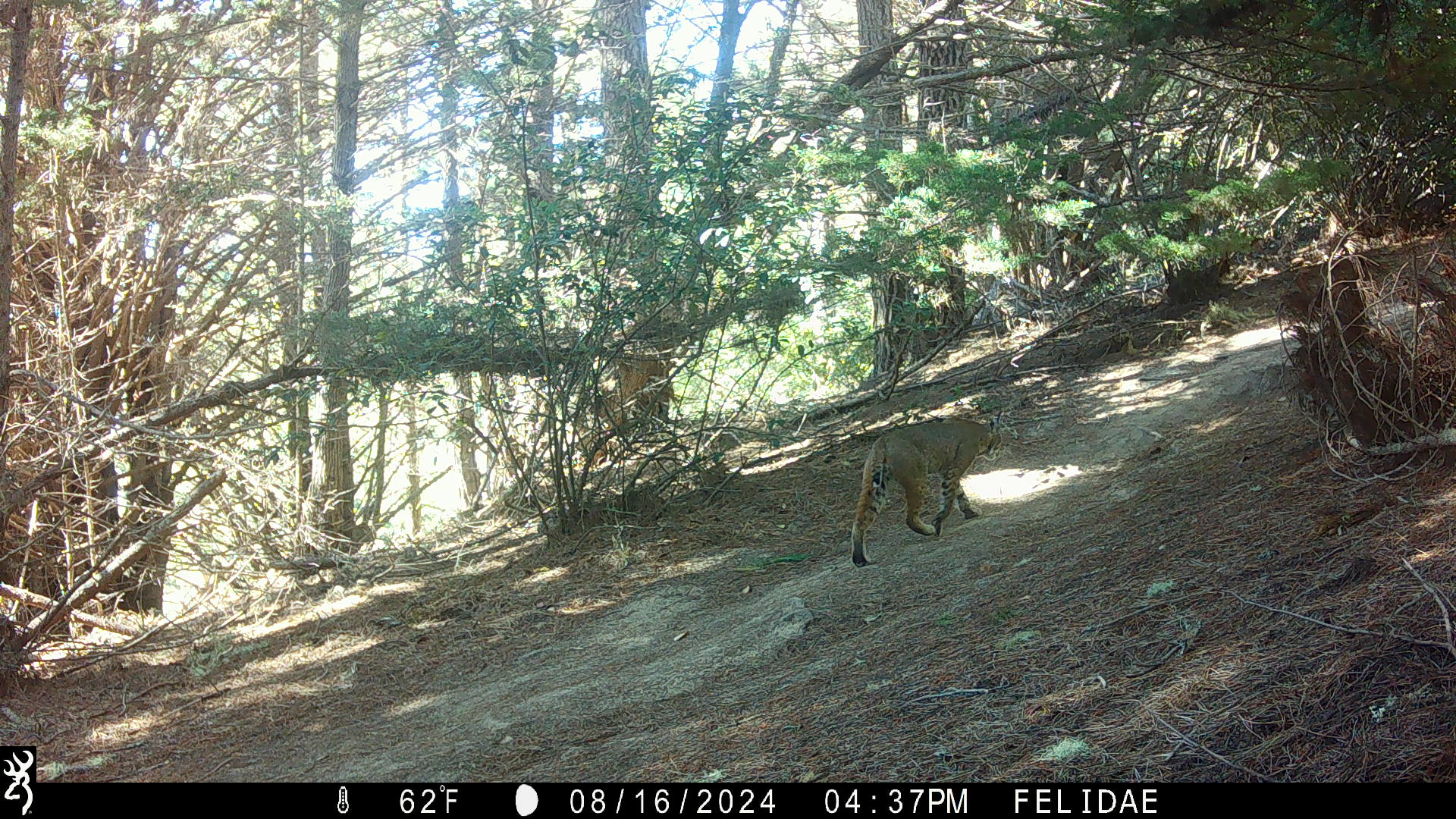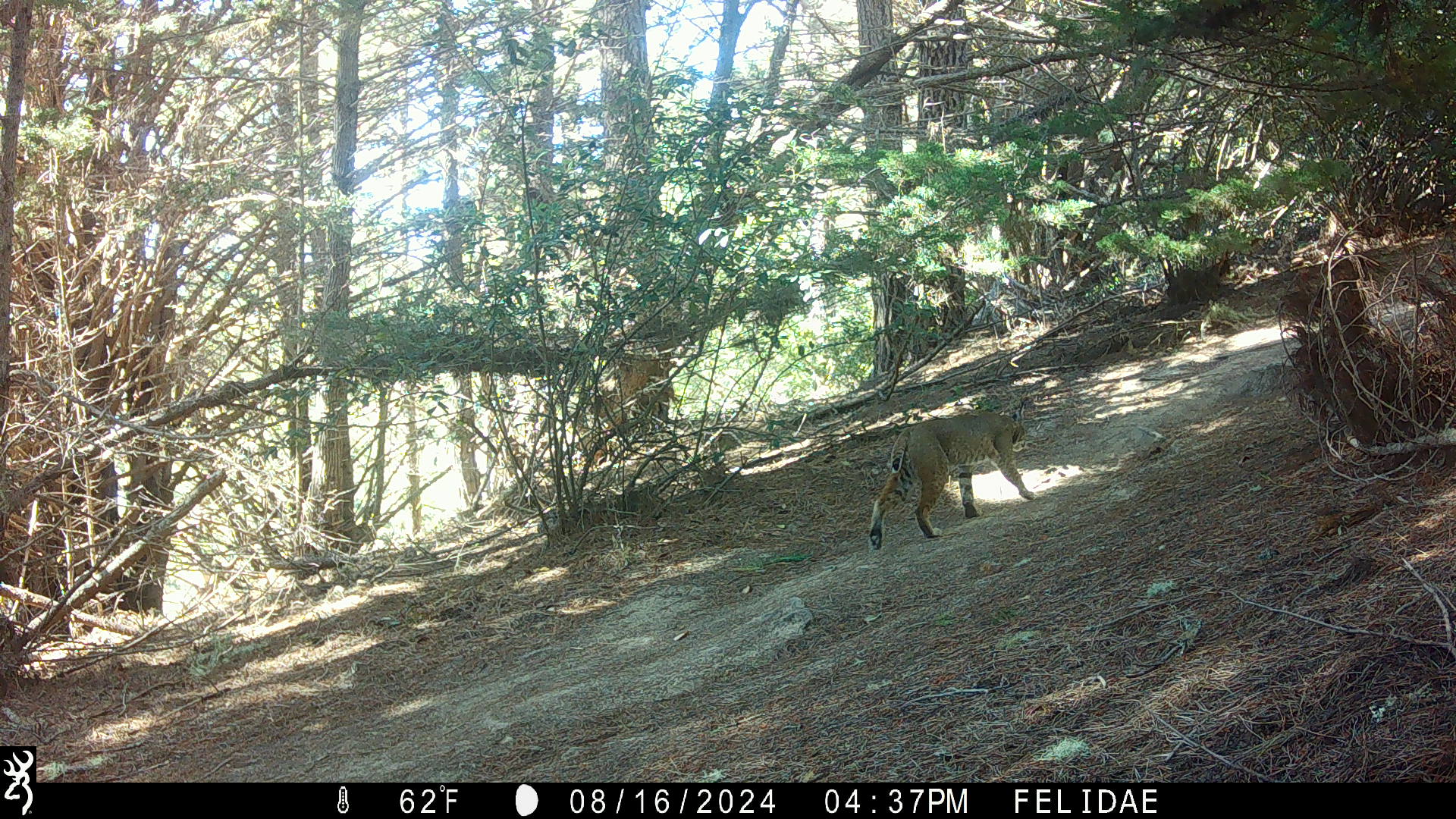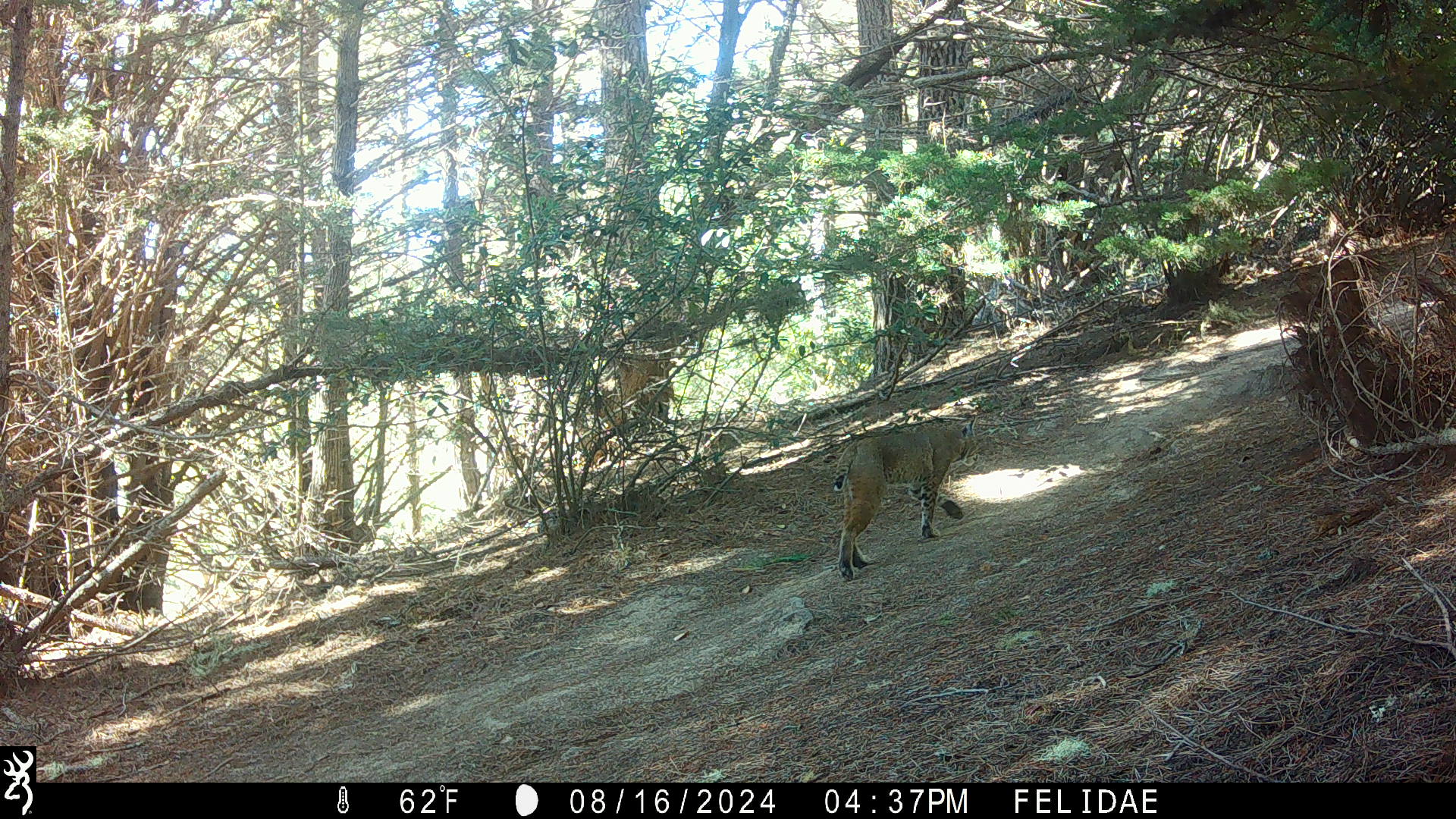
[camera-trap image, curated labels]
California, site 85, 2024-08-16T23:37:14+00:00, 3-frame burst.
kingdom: Animalia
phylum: Chordata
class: Mammalia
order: Carnivora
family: Felidae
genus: Lynx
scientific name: Lynx rufus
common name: bobcat